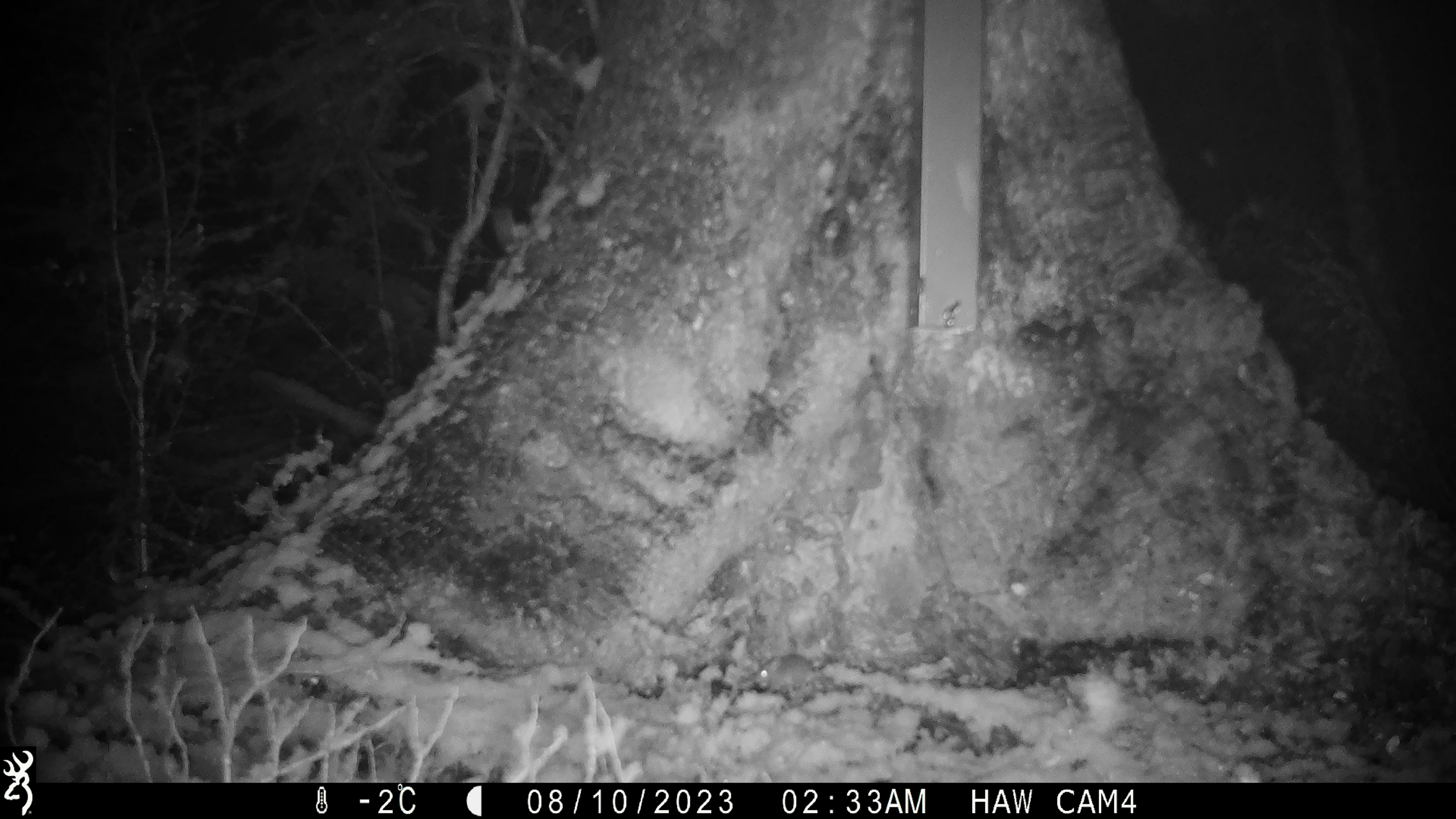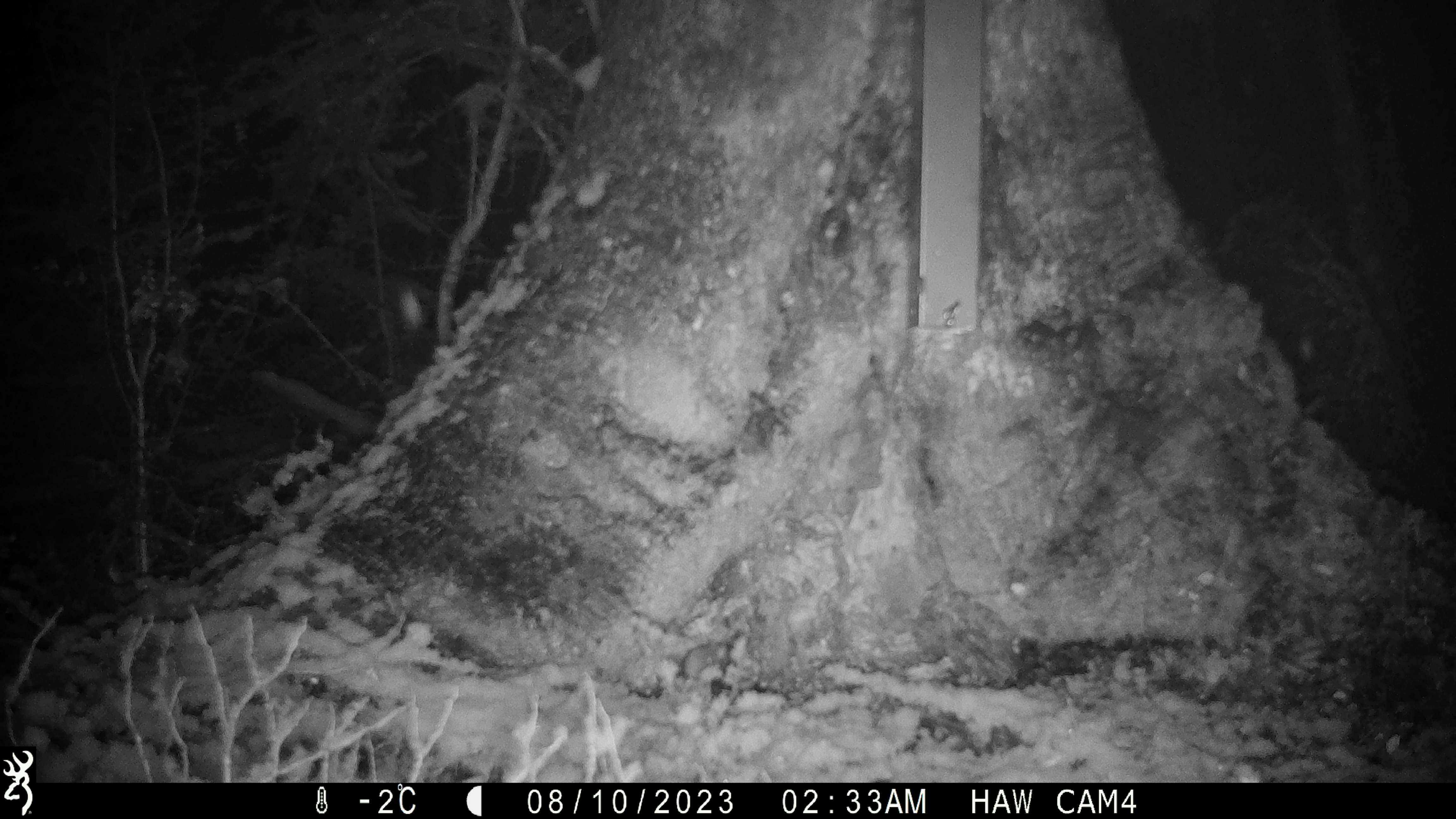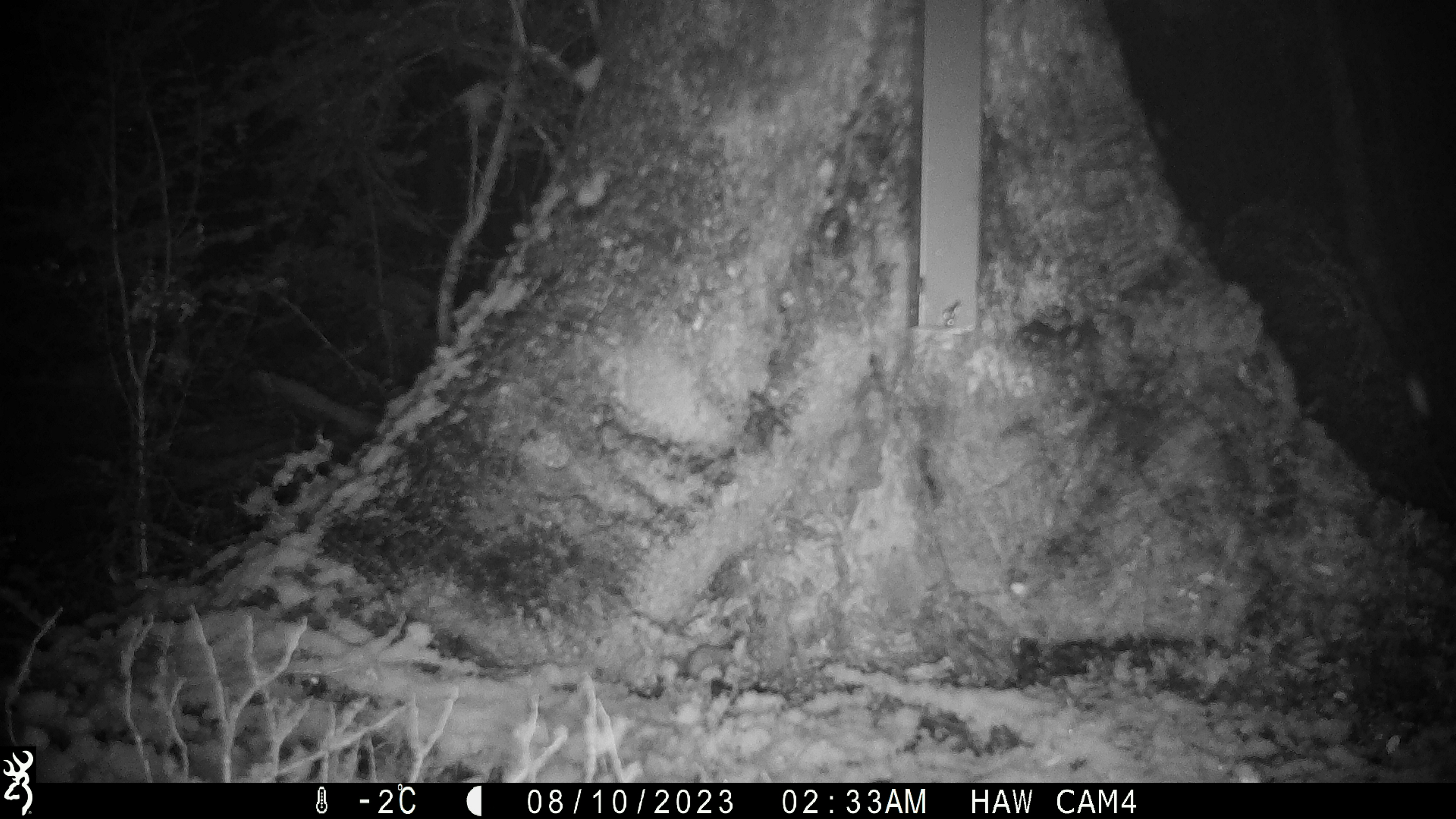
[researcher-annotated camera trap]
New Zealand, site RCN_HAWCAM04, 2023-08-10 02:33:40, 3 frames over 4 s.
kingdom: Animalia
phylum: Chordata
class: Mammalia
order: Rodentia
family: Muridae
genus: Mus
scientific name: Mus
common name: mouse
Mouse (Mus).